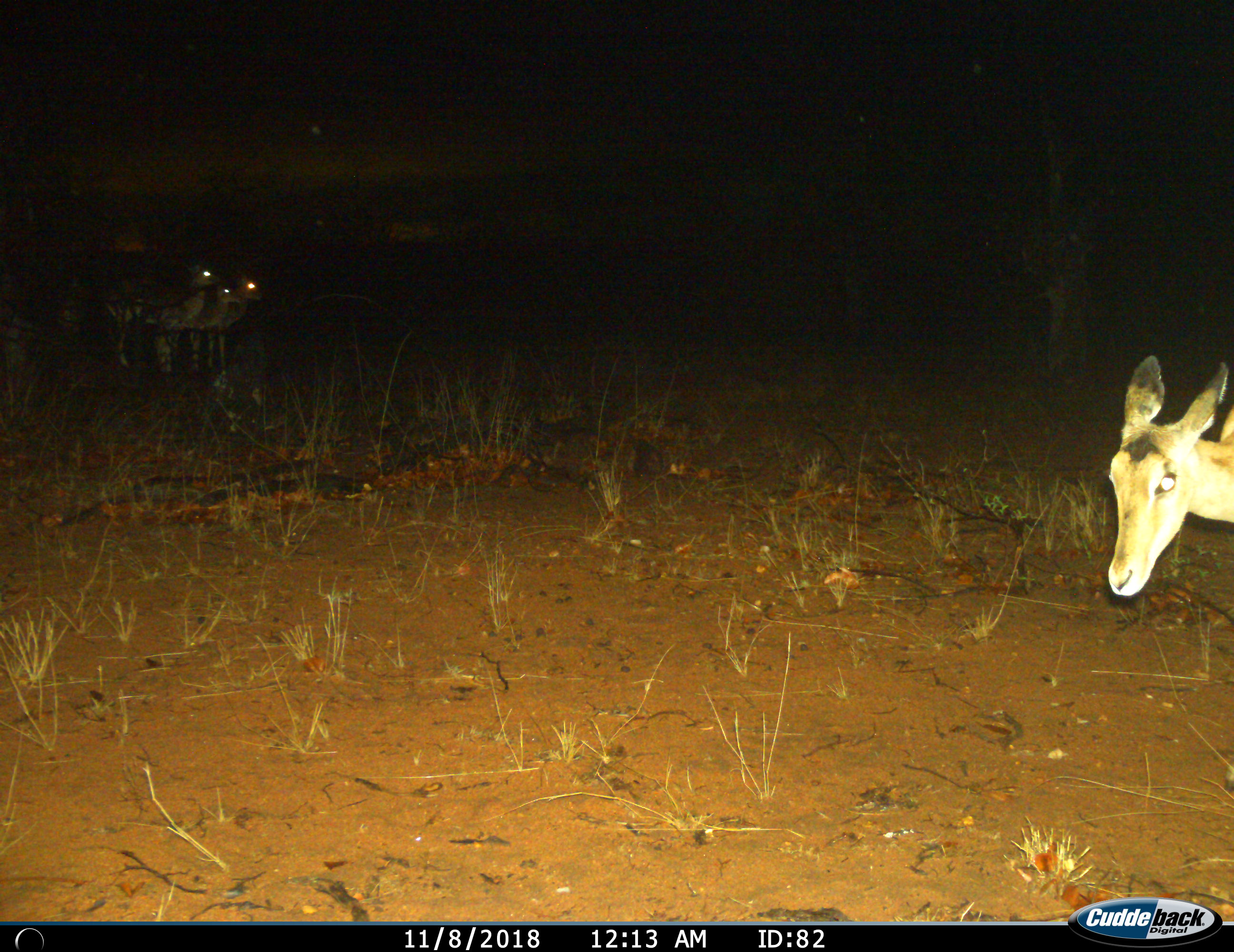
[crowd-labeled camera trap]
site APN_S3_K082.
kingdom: Animalia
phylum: Chordata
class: Mammalia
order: Artiodactyla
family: Bovidae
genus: Aepyceros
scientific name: Aepyceros melampus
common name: impala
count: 4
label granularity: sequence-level